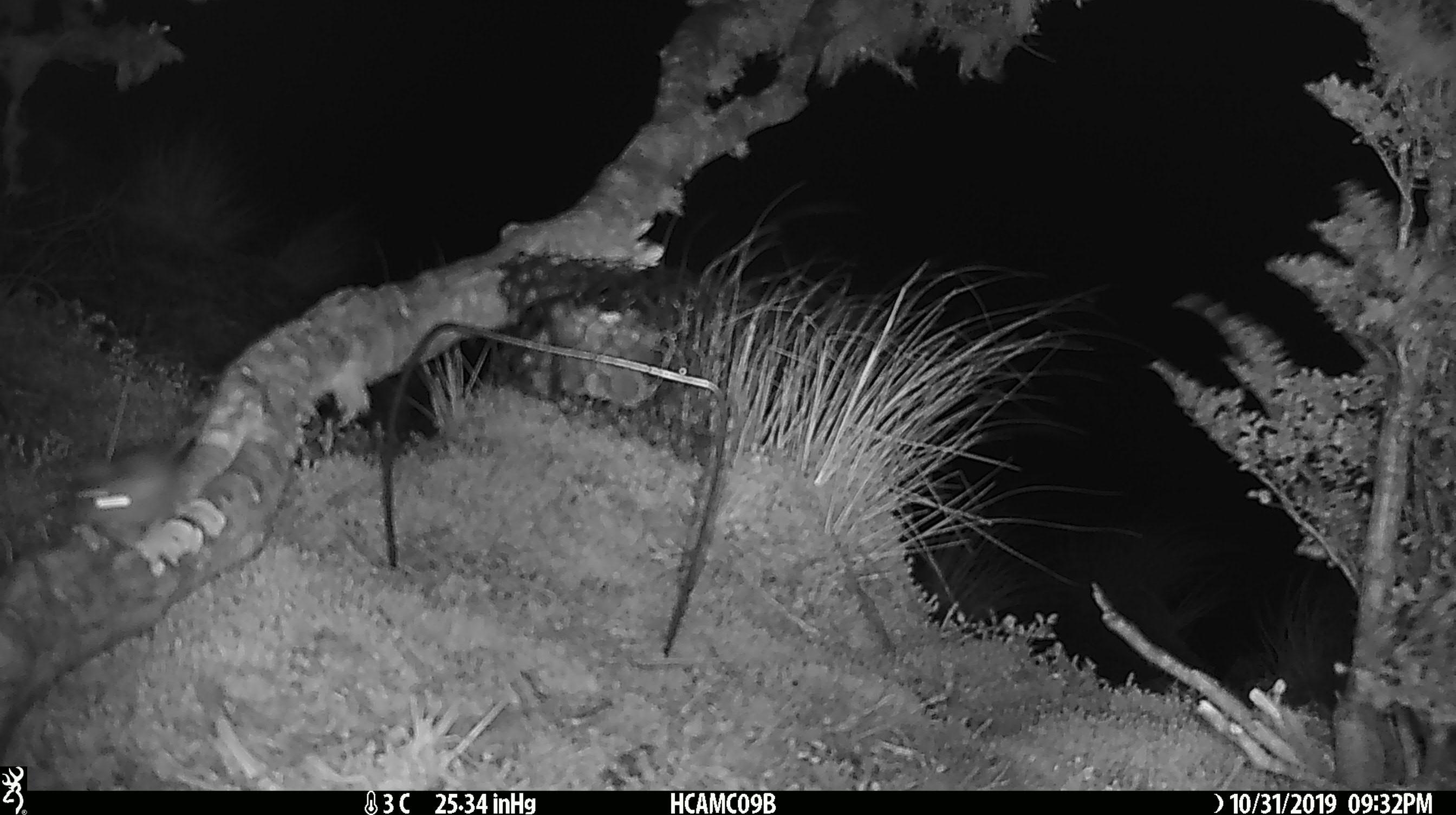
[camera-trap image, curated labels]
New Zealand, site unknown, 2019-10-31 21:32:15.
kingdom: Animalia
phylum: Chordata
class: Mammalia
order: Rodentia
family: Muridae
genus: Mus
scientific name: Mus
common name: mouse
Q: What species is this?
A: Mouse (Mus).